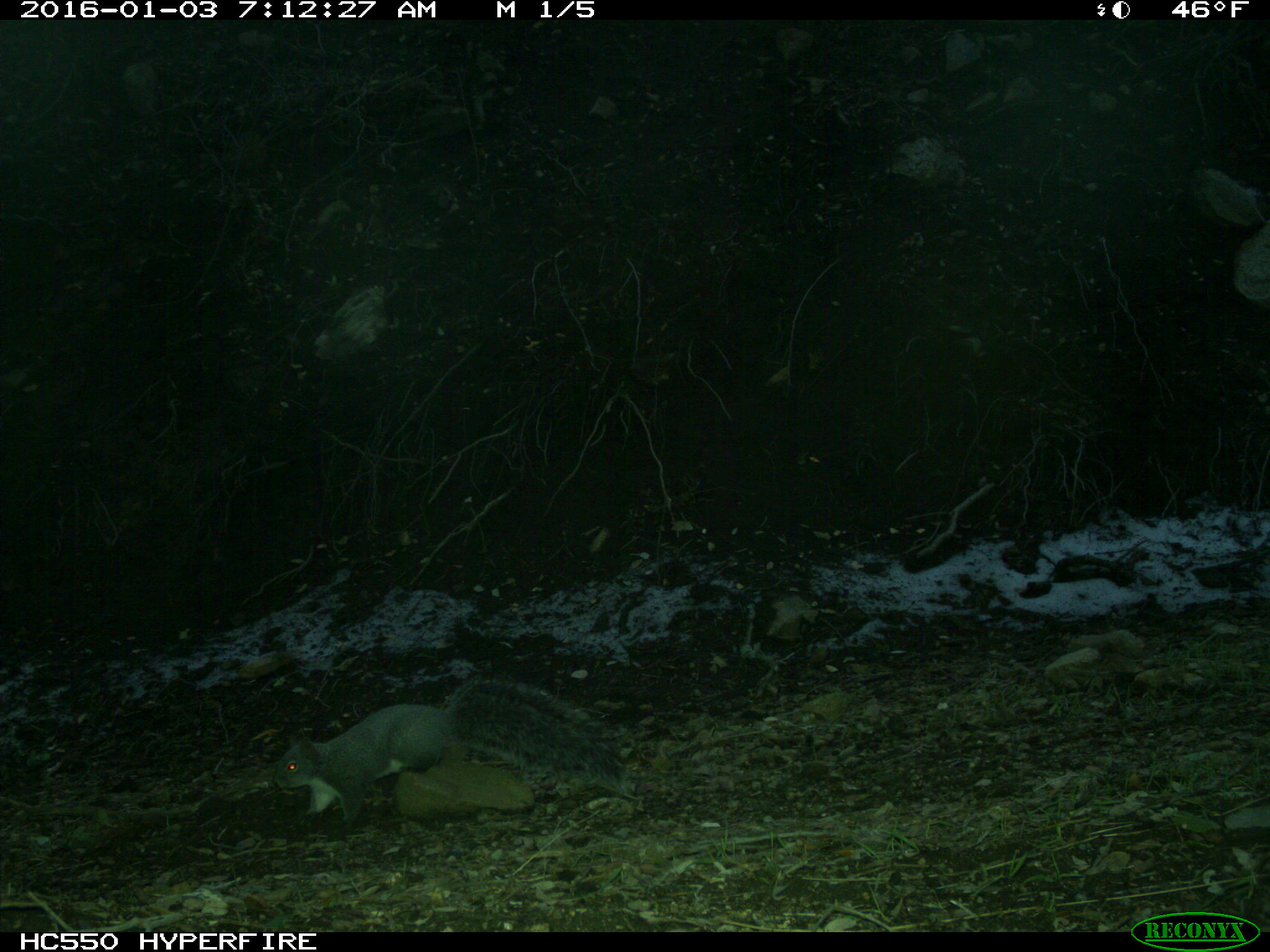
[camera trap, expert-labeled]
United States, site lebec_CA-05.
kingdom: Animalia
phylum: Chordata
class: Mammalia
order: Rodentia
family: Sciuridae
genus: Sciurus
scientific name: Sciurus carolinensis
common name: eastern gray squirrel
Sciurus carolinensis (eastern gray squirrel).